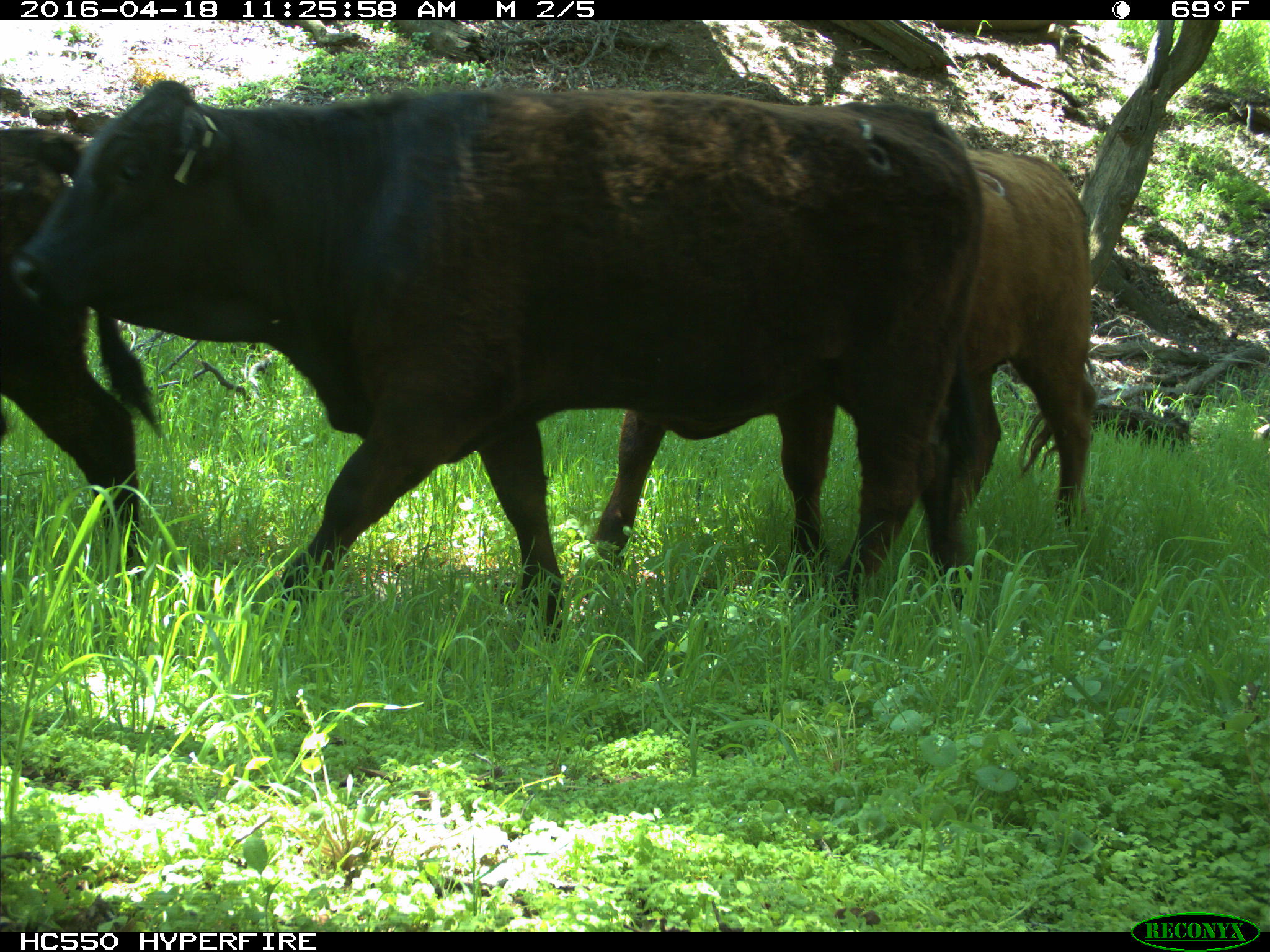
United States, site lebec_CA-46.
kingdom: Animalia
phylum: Chordata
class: Mammalia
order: Artiodactyla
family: Bovidae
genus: Bos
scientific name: Bos taurus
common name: domestic cow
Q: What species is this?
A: Bos taurus (domestic cow).